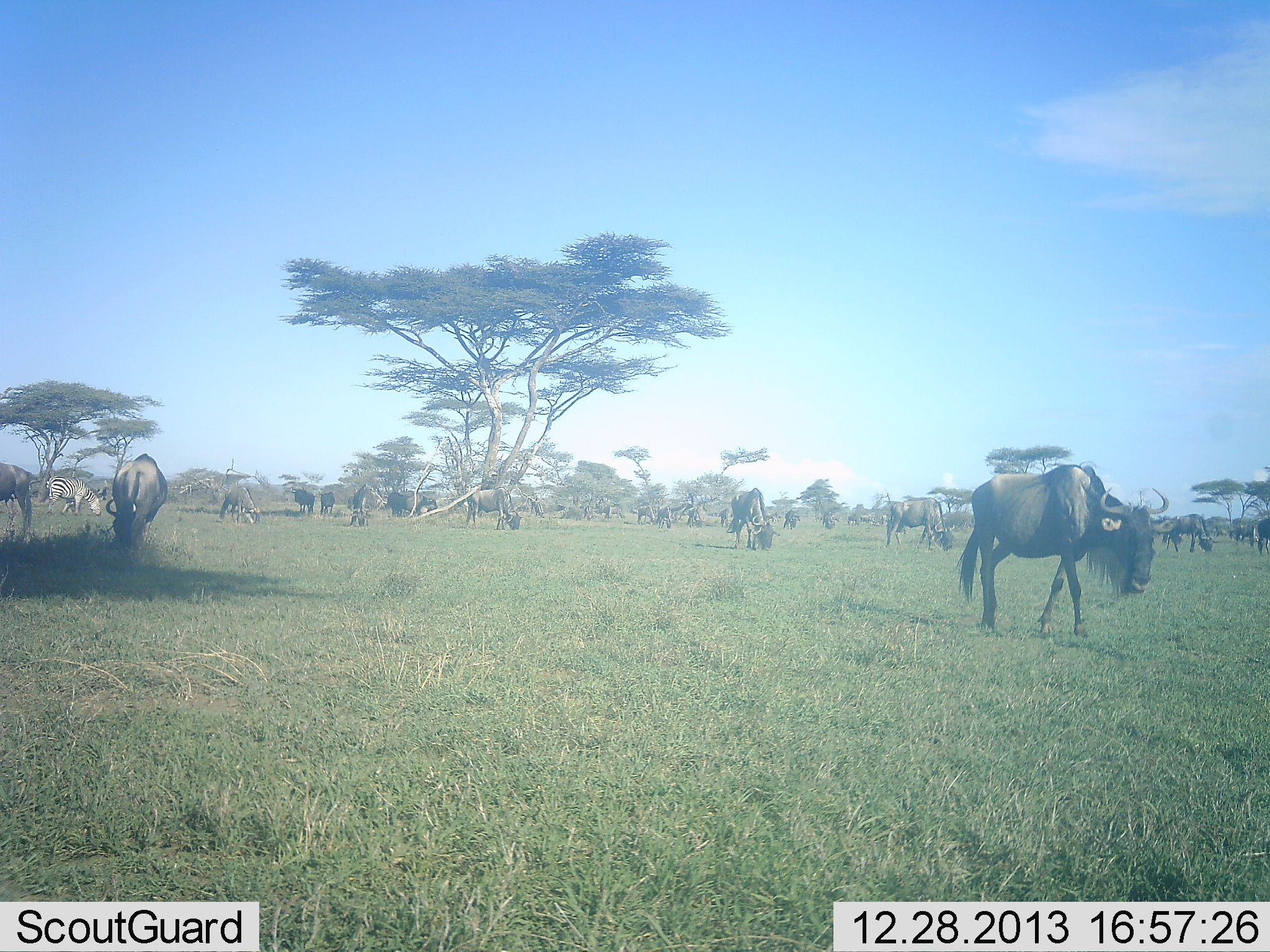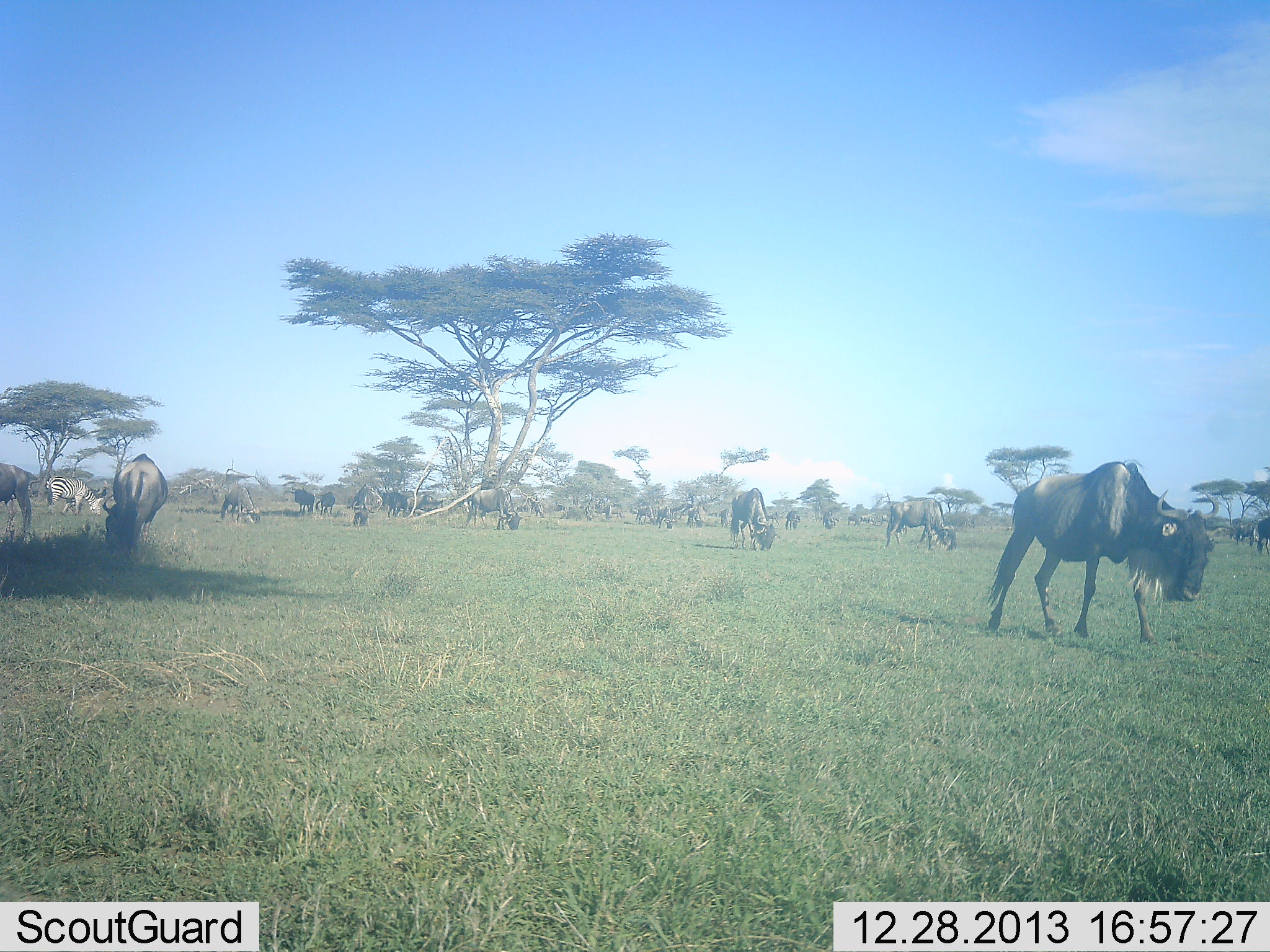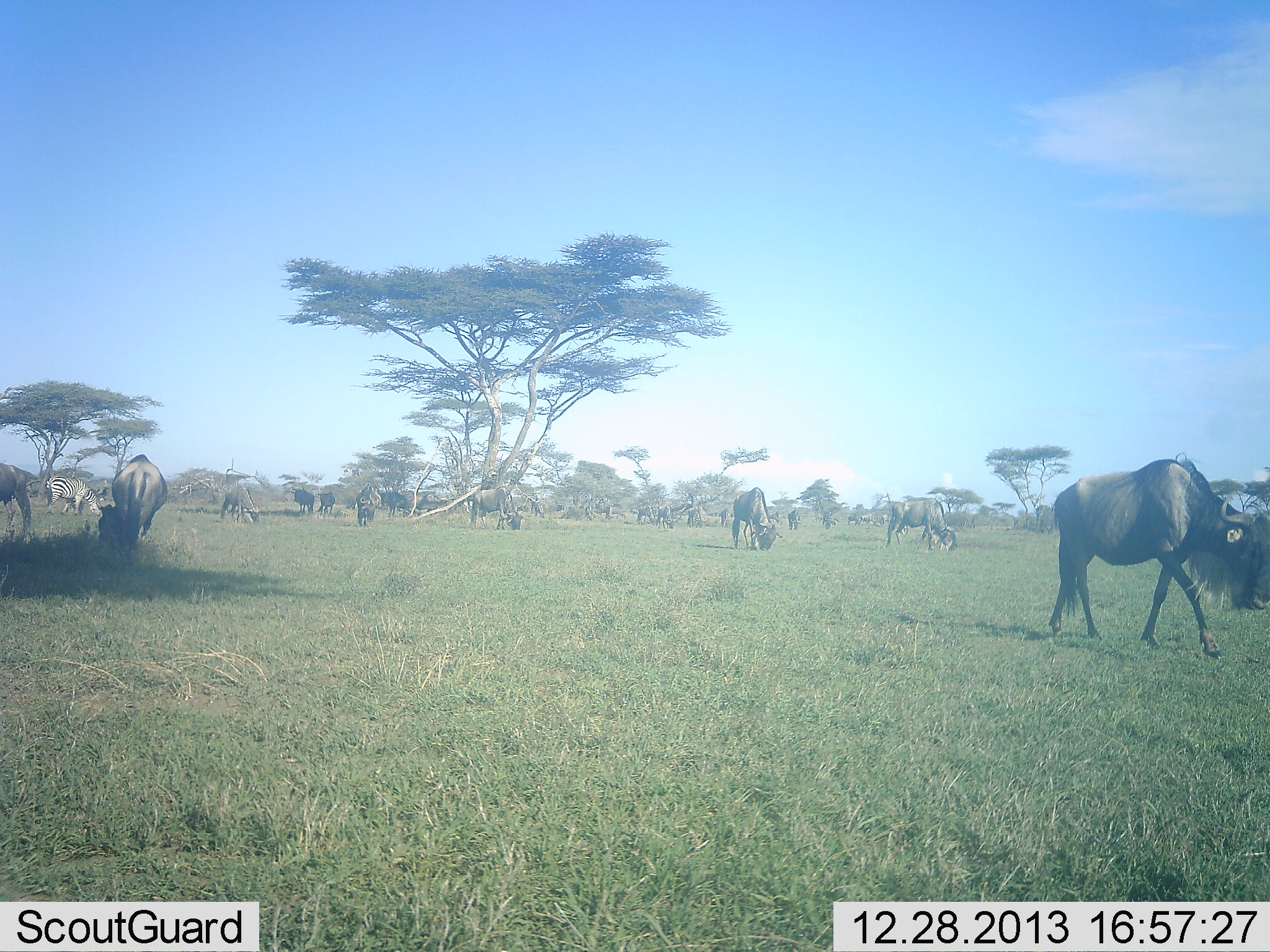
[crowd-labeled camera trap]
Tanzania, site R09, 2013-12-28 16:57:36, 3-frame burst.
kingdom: Animalia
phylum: Chordata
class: Mammalia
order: Artiodactyla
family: Bovidae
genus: Connochaetes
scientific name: Connochaetes taurinus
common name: blue wildebeest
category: wildebeest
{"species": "wildebeest (blue wildebeest) (Connochaetes taurinus)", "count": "11-50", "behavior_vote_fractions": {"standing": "38%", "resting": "0%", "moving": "88%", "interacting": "0%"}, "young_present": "0%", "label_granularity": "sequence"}